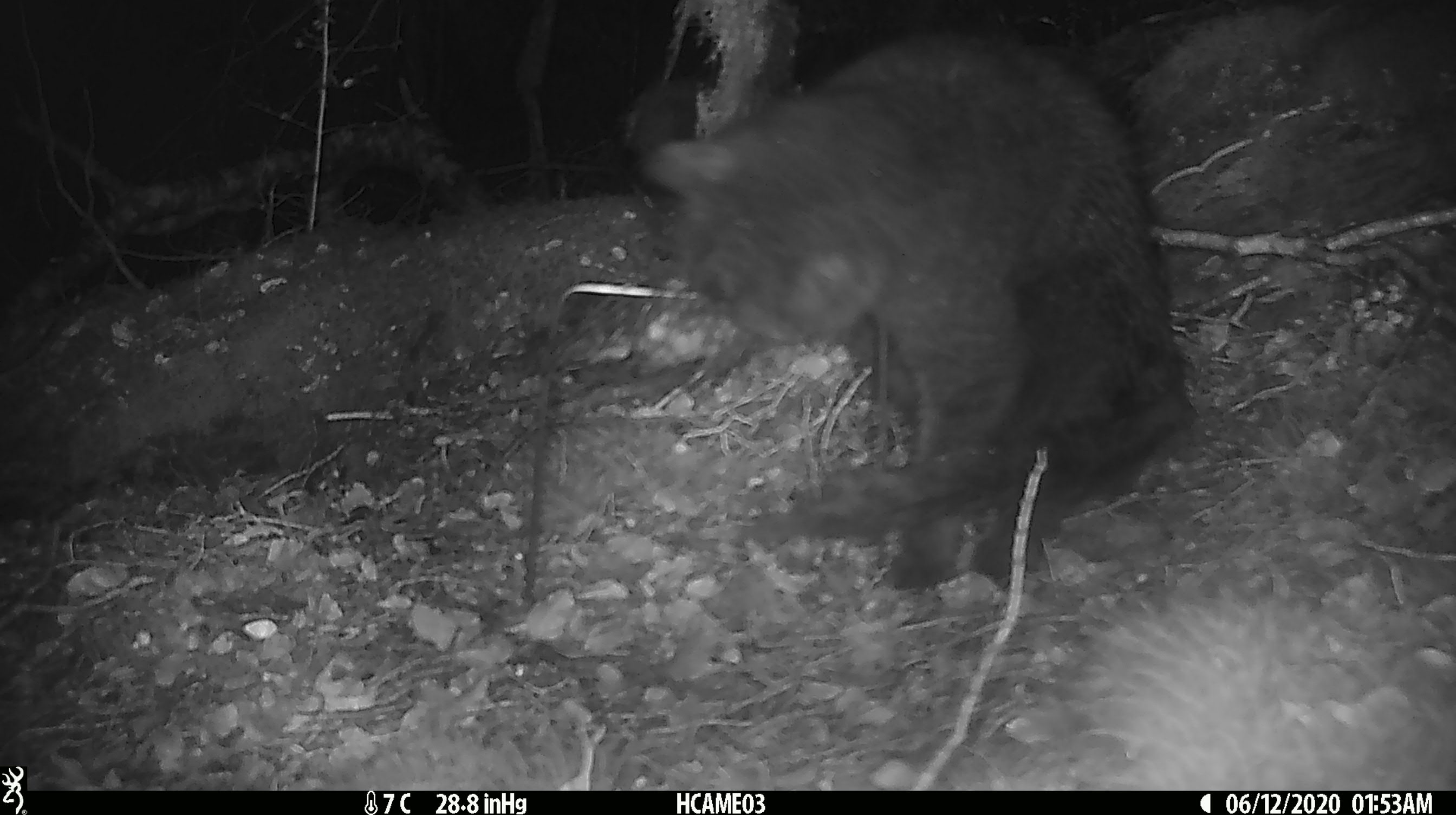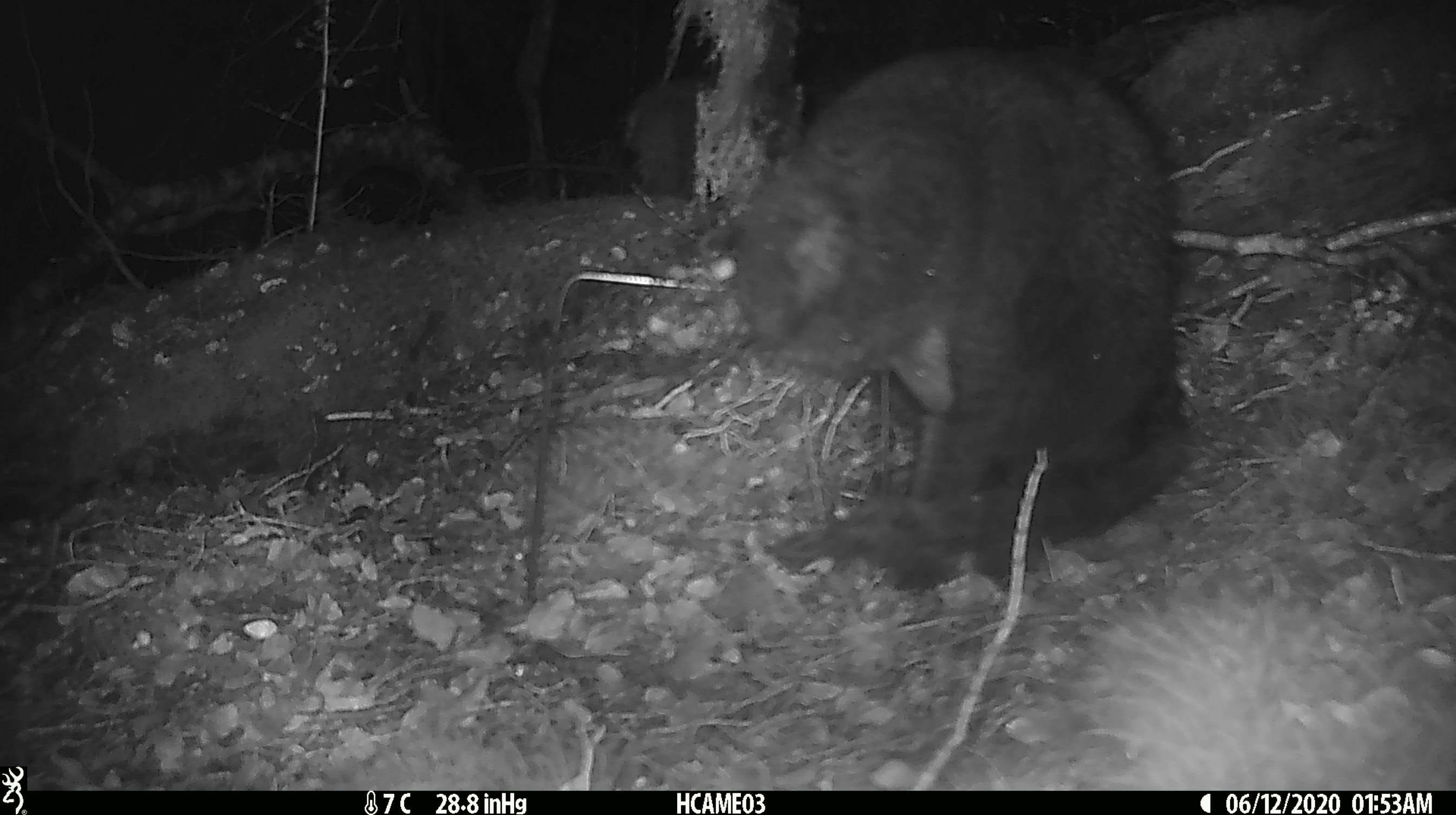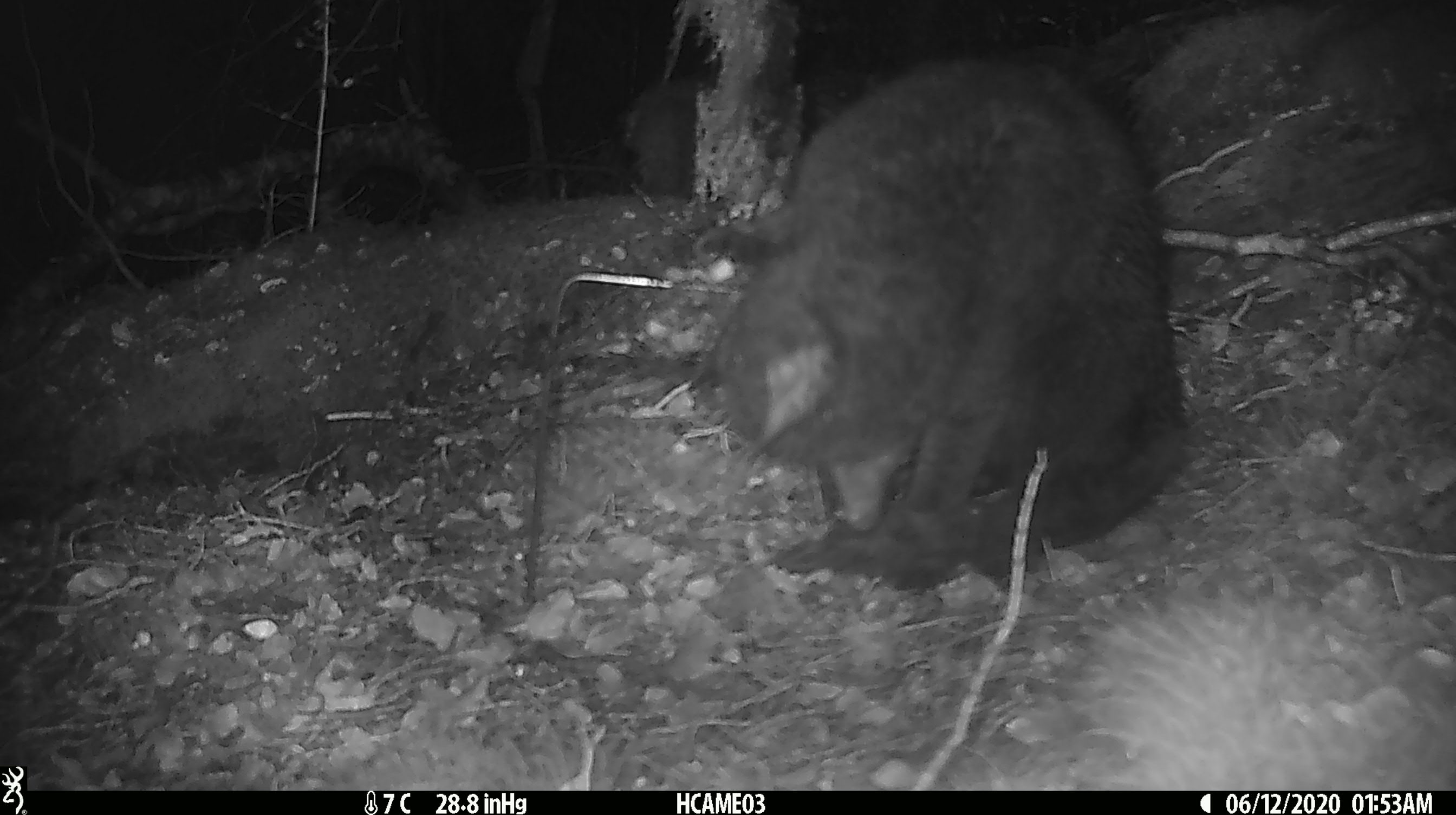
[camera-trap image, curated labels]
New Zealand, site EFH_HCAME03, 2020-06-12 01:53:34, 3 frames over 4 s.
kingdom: Animalia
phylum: Chordata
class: Mammalia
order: Carnivora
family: Felidae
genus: Felis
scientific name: Felis catus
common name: domestic cat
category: cat